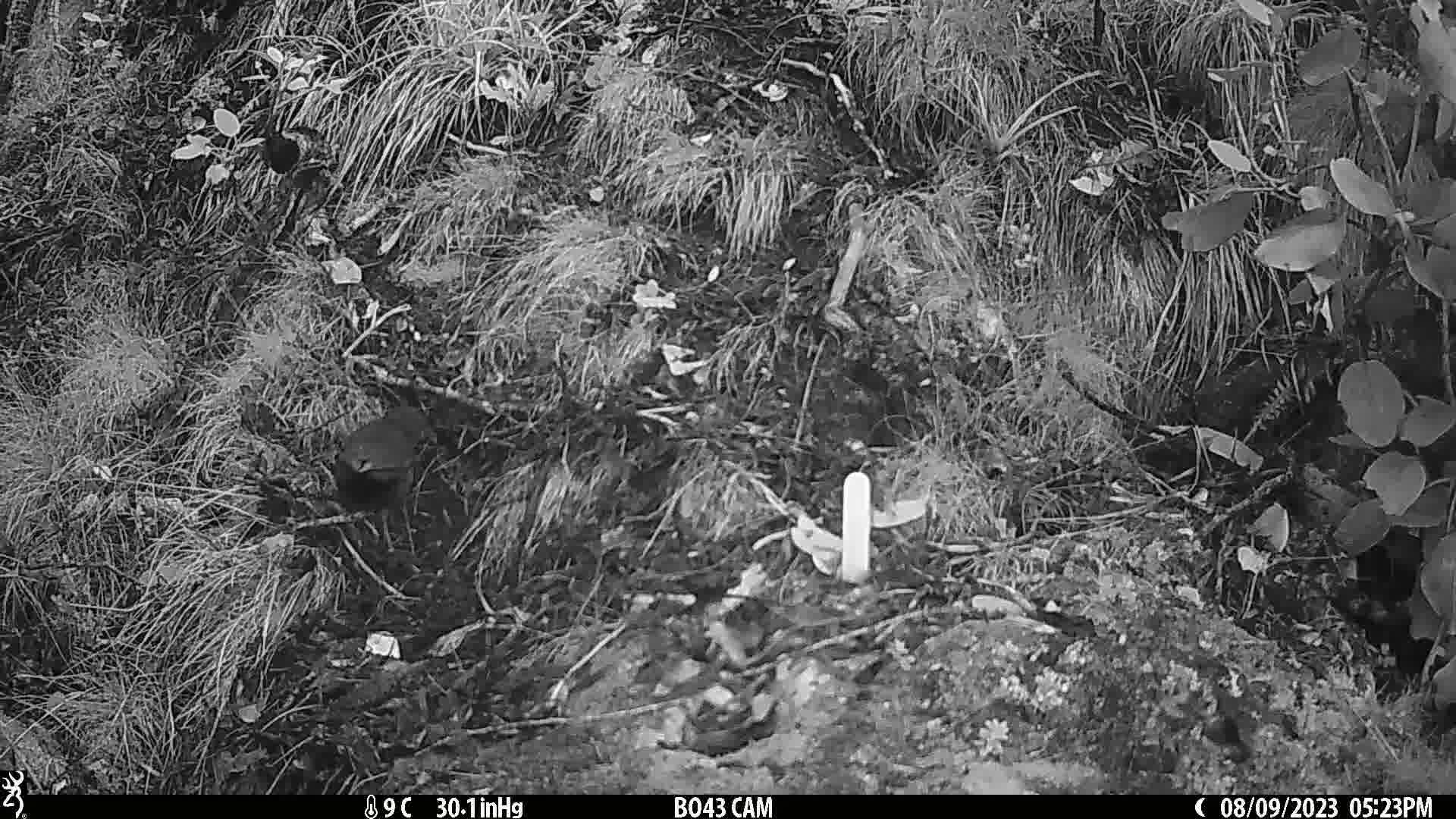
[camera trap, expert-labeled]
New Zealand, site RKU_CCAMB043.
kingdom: Animalia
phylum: Chordata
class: Aves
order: Passeriformes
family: Turdidae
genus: Turdus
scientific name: Turdus merula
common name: eurasian blackbird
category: blackbird